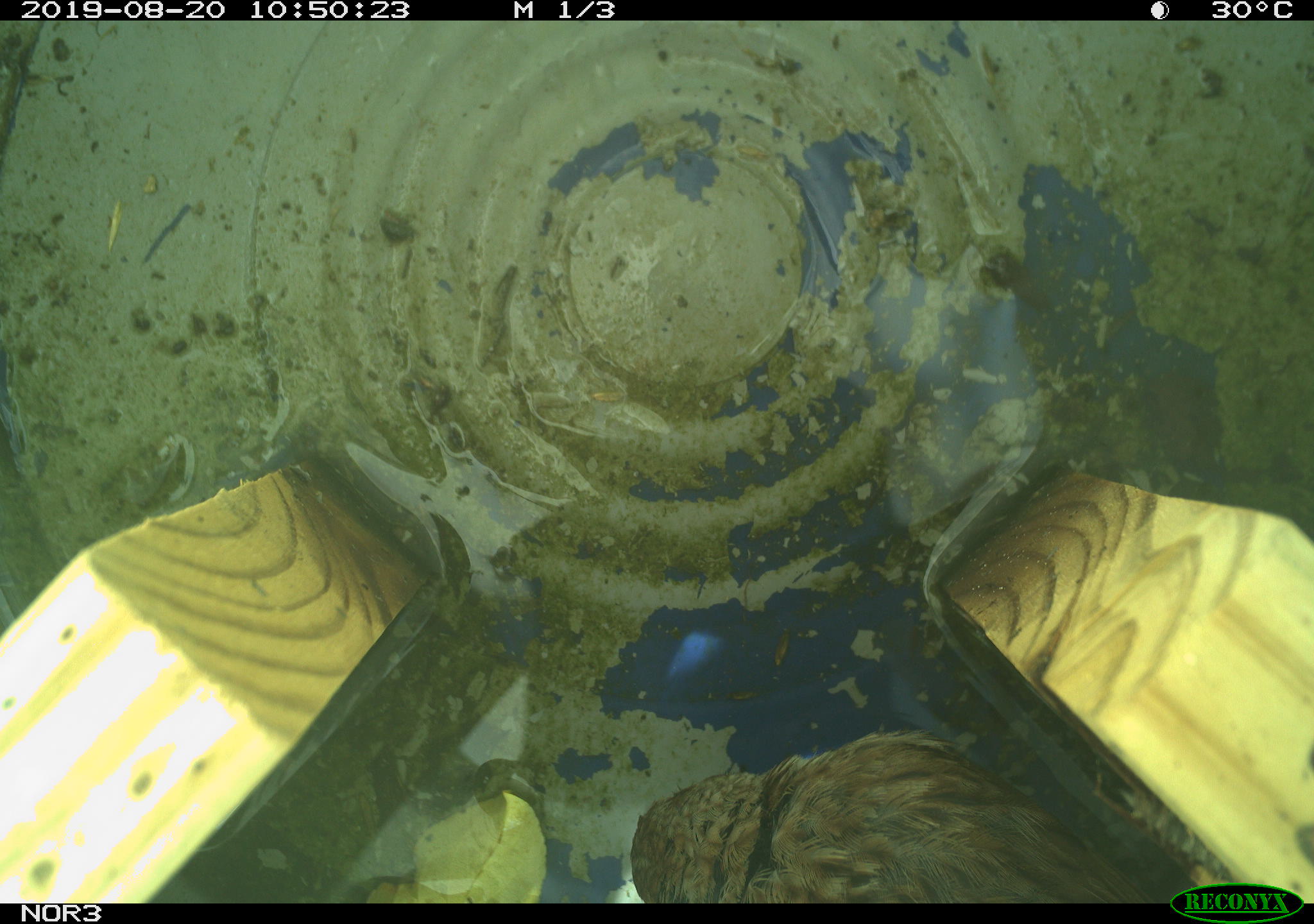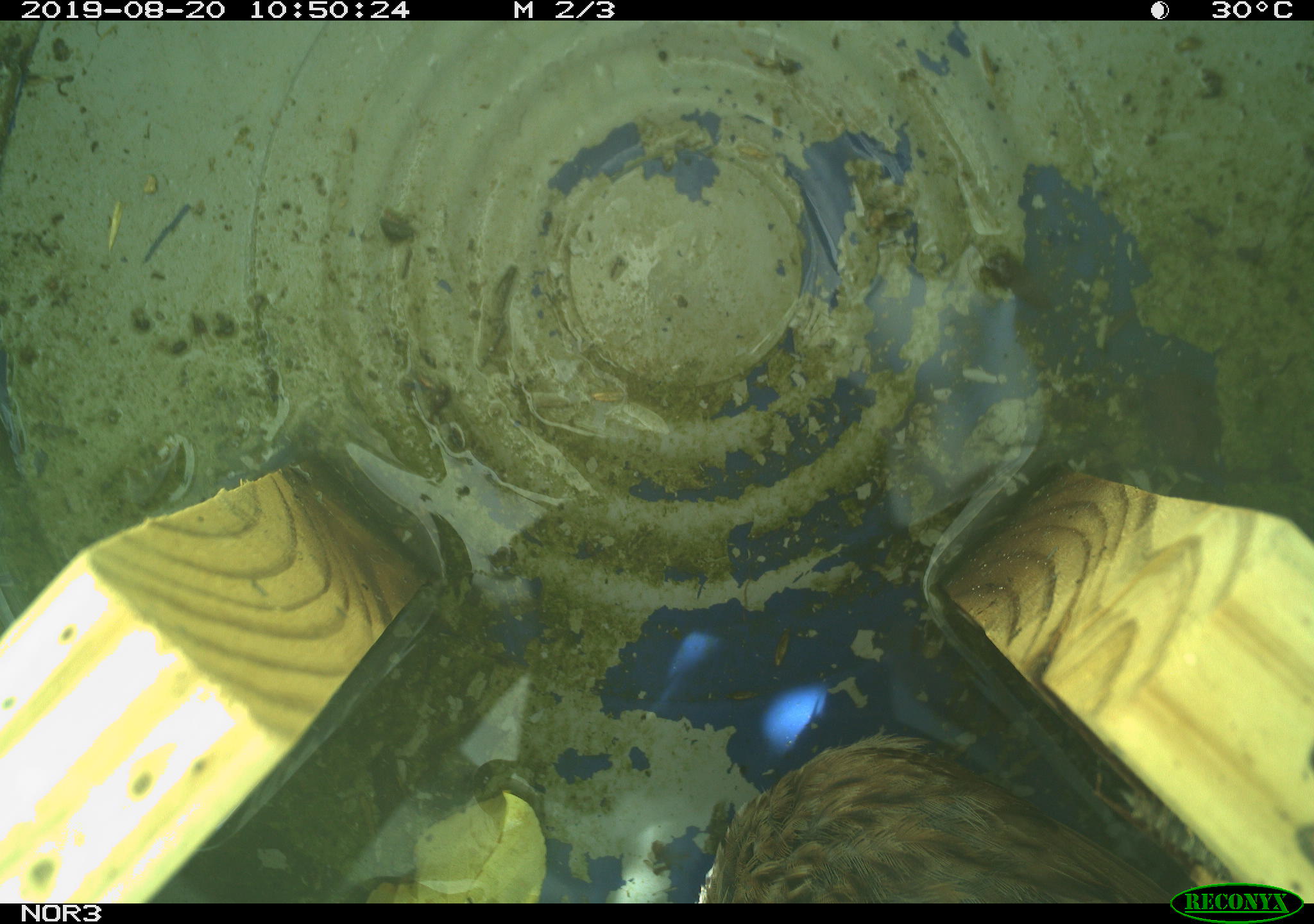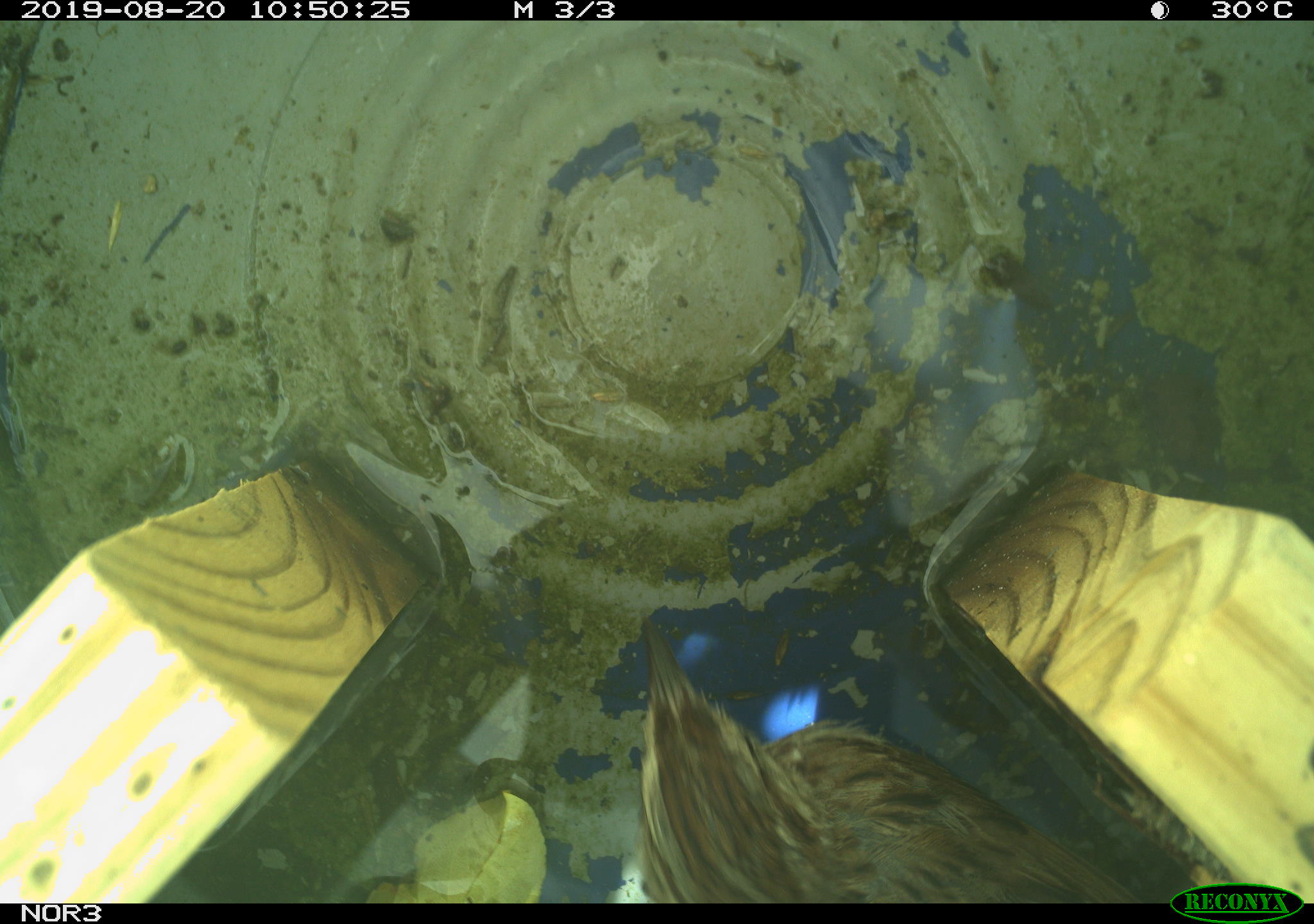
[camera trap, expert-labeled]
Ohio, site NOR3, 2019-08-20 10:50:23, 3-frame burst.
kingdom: Animalia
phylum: Chordata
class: Aves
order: Passeriformes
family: Passerellidae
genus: Melospiza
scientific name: Melospiza melodia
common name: song sparrow